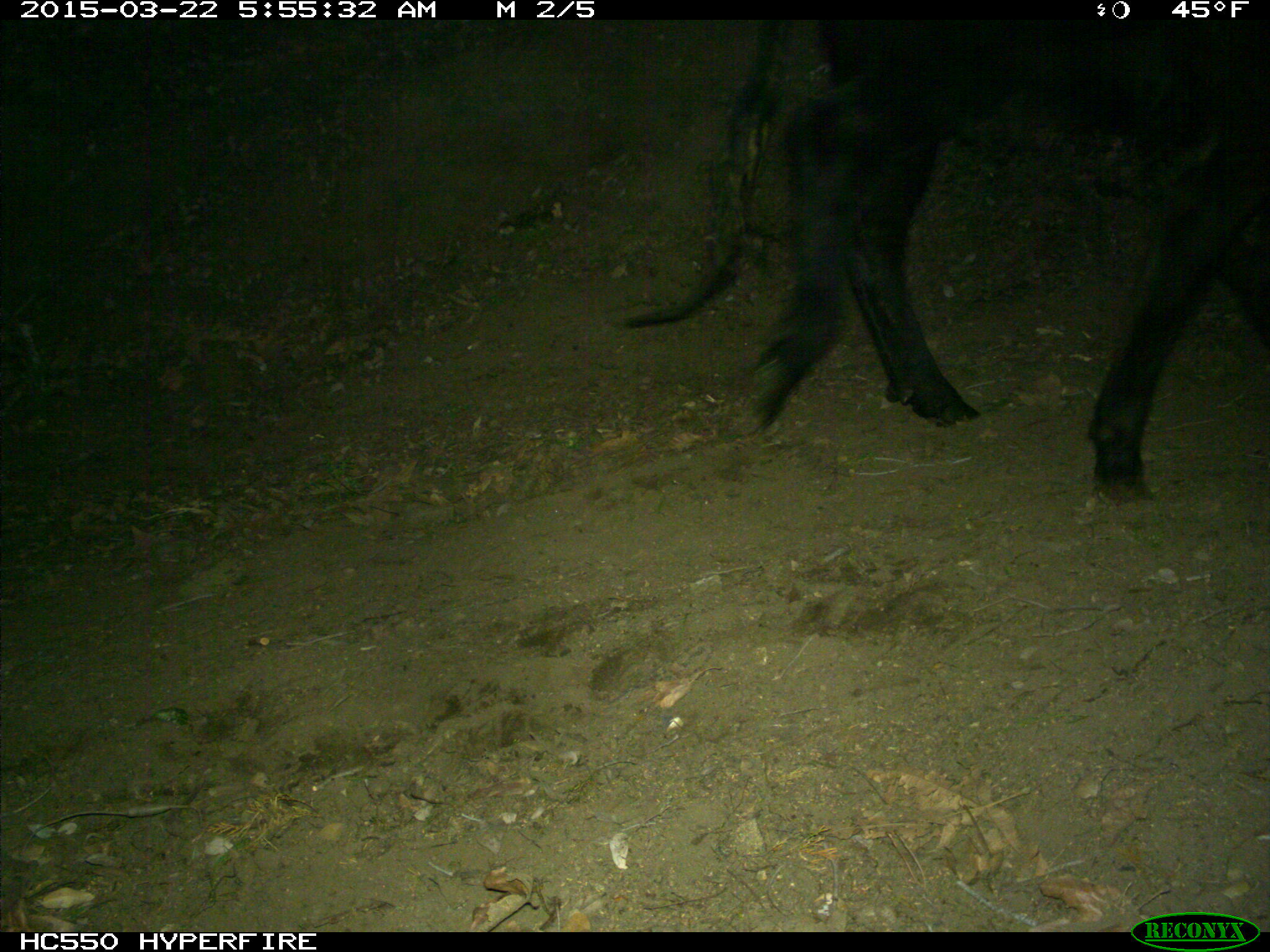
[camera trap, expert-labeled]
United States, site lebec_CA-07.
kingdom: Animalia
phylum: Chordata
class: Mammalia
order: Artiodactyla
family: Bovidae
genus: Bos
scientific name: Bos taurus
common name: domestic cow